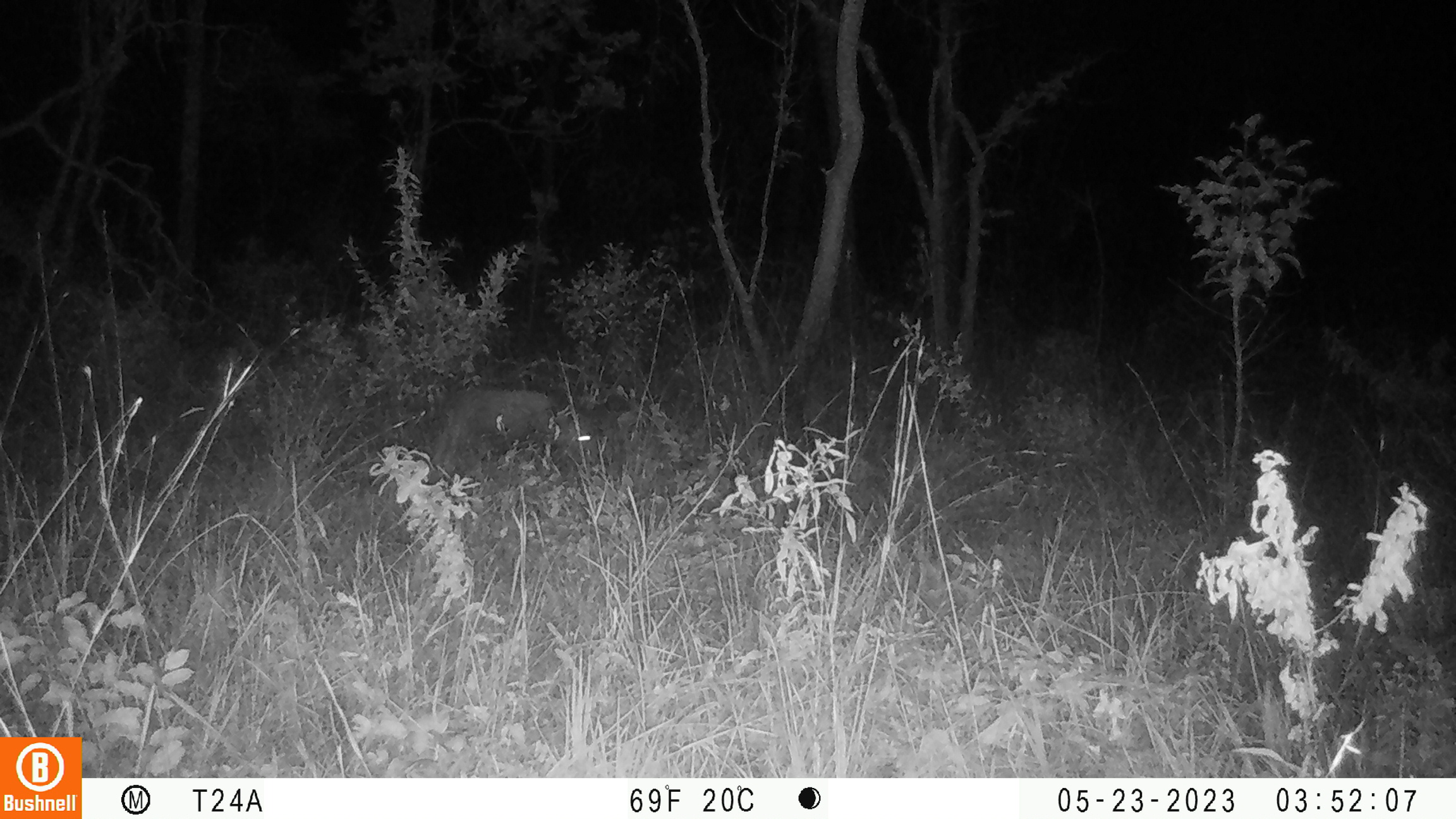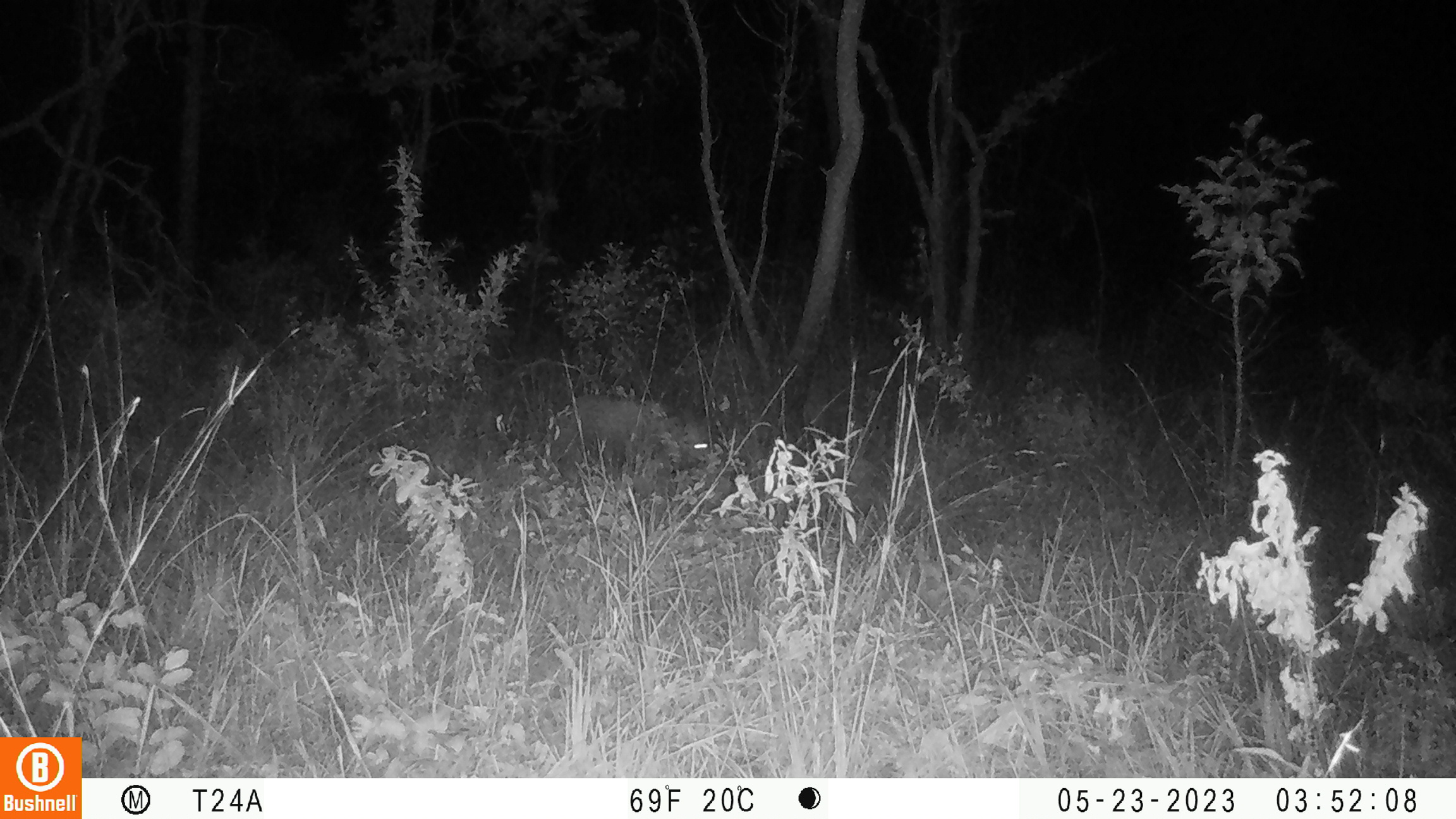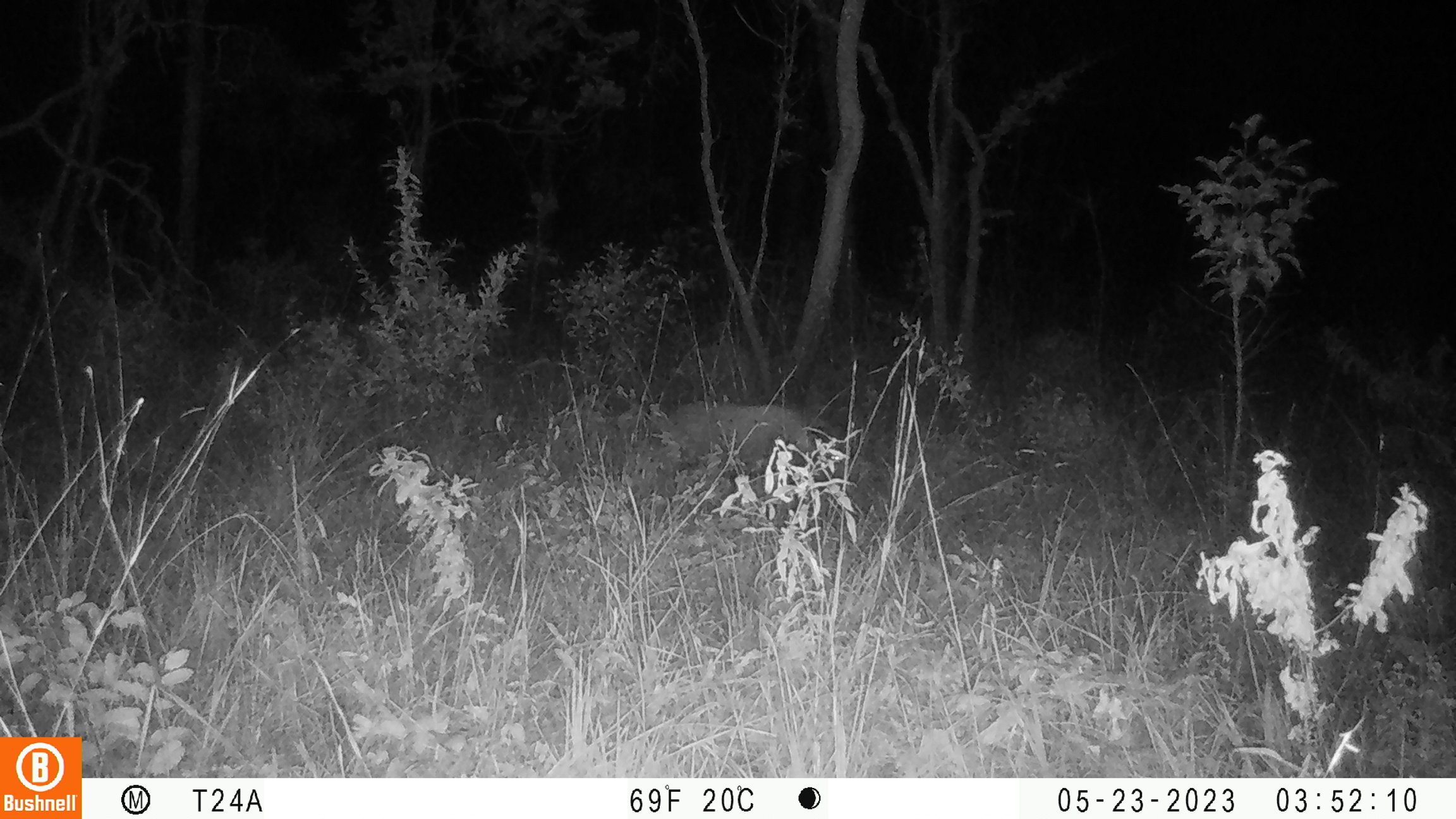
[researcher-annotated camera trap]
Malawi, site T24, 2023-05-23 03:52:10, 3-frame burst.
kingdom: Animalia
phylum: Chordata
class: Mammalia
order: Artiodactyla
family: Suidae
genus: Potamochoerus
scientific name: Potamochoerus larvatus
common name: bushpig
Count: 1.